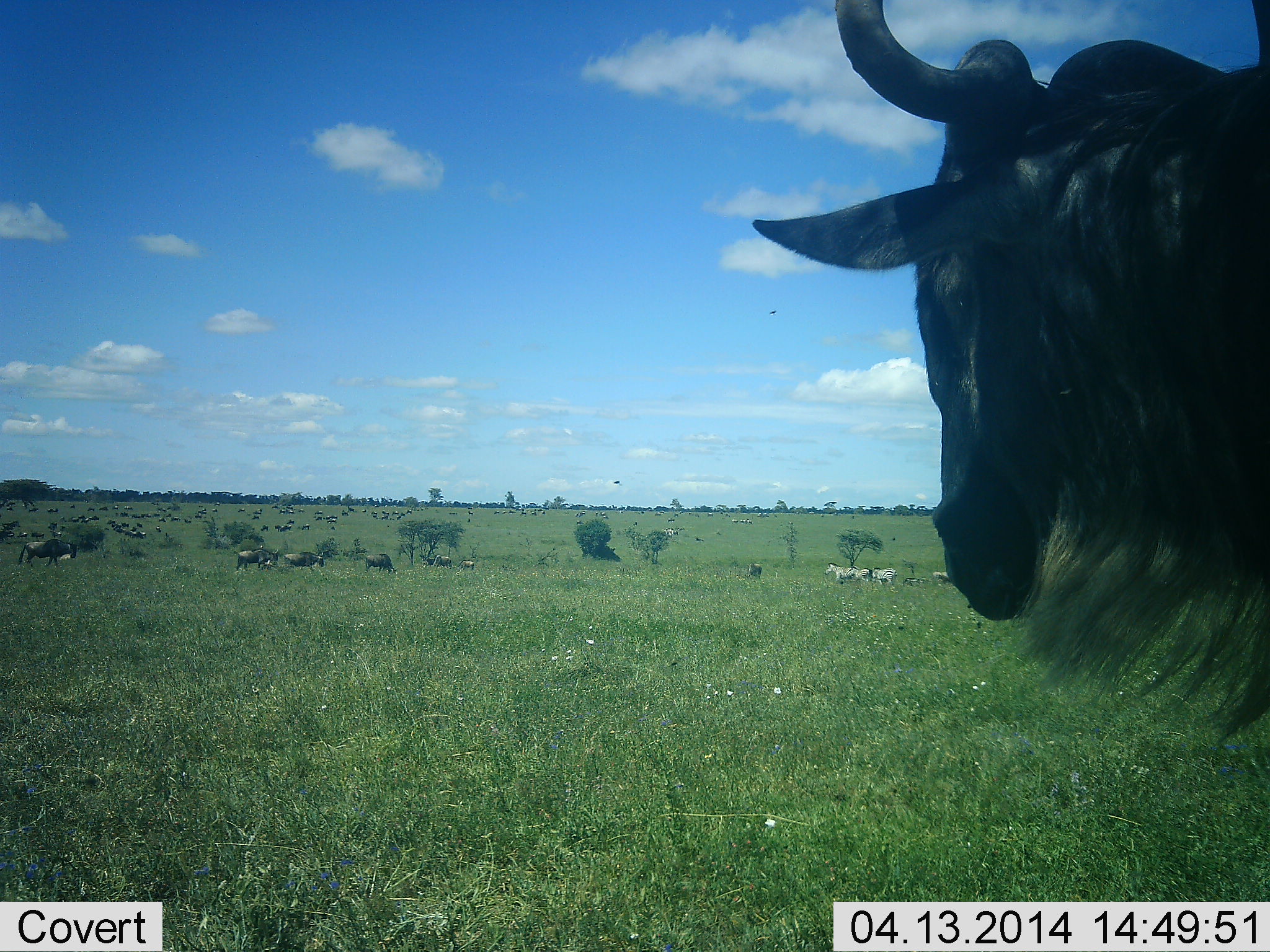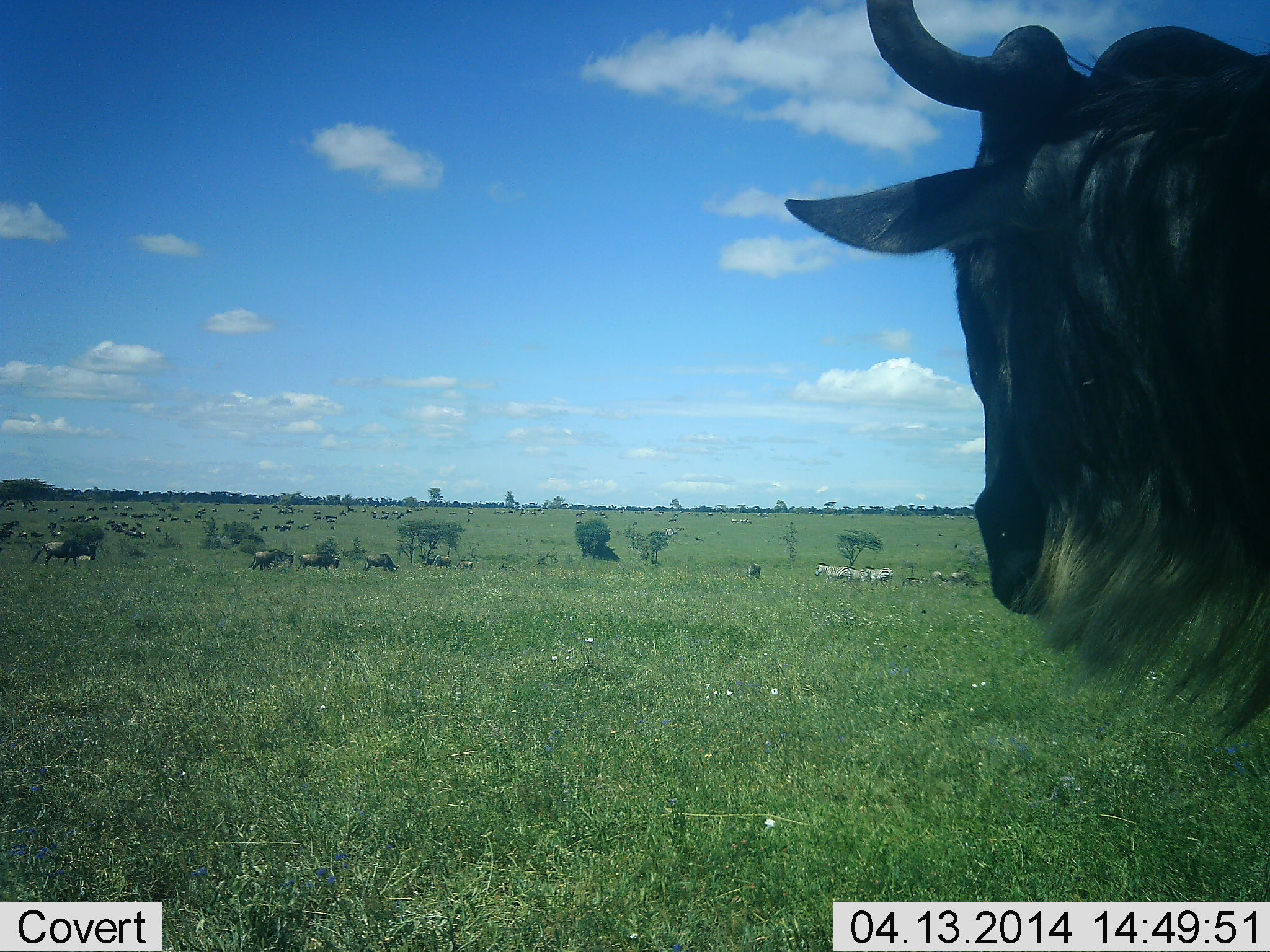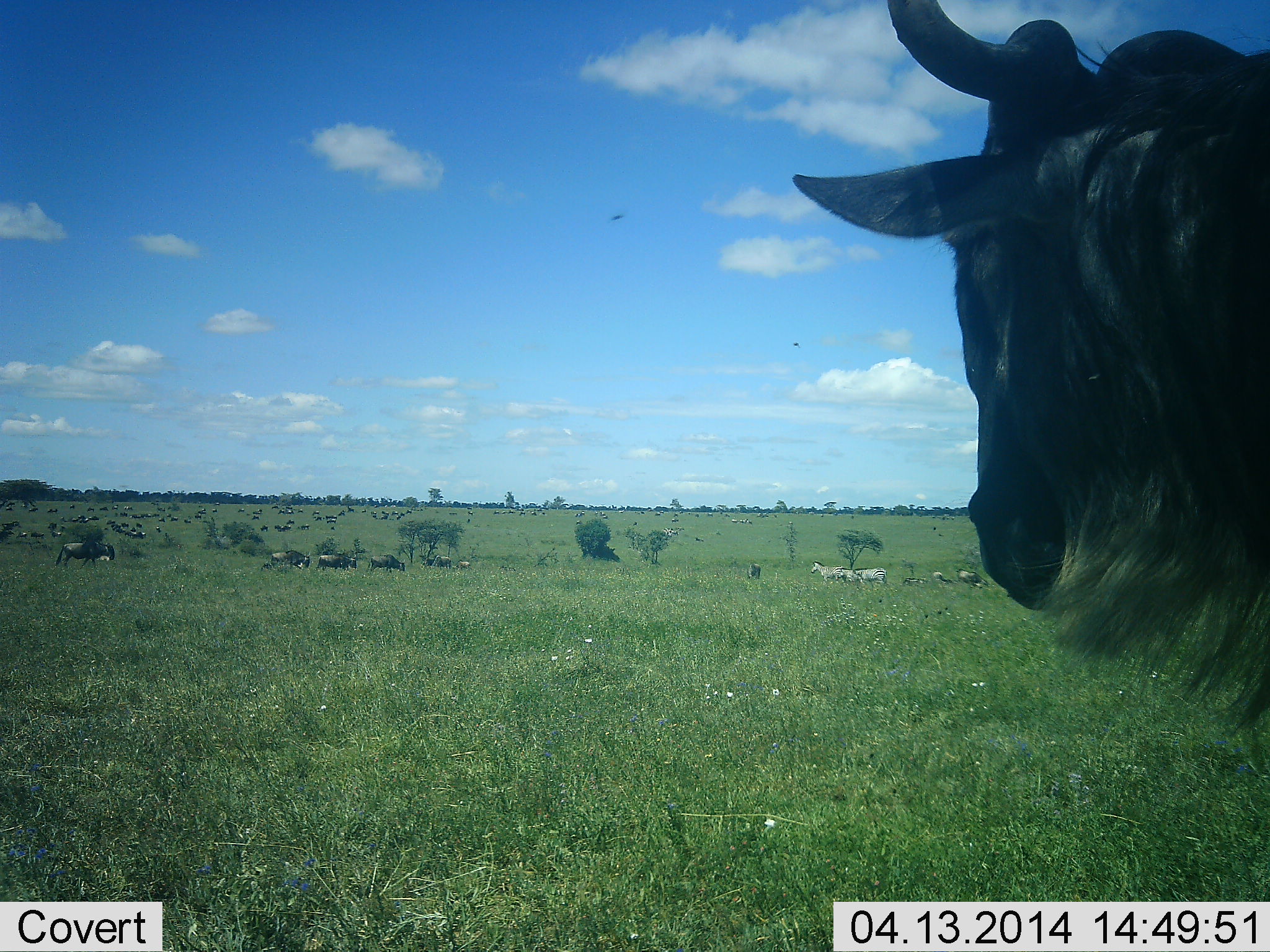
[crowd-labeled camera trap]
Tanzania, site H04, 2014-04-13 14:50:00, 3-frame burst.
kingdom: Animalia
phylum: Chordata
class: Mammalia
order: Artiodactyla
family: Bovidae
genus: Connochaetes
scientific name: Connochaetes taurinus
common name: blue wildebeest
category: wildebeest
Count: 11-50.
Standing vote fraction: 76%.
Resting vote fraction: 24%.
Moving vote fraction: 69%.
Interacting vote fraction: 8%.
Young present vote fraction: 3%.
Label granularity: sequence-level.